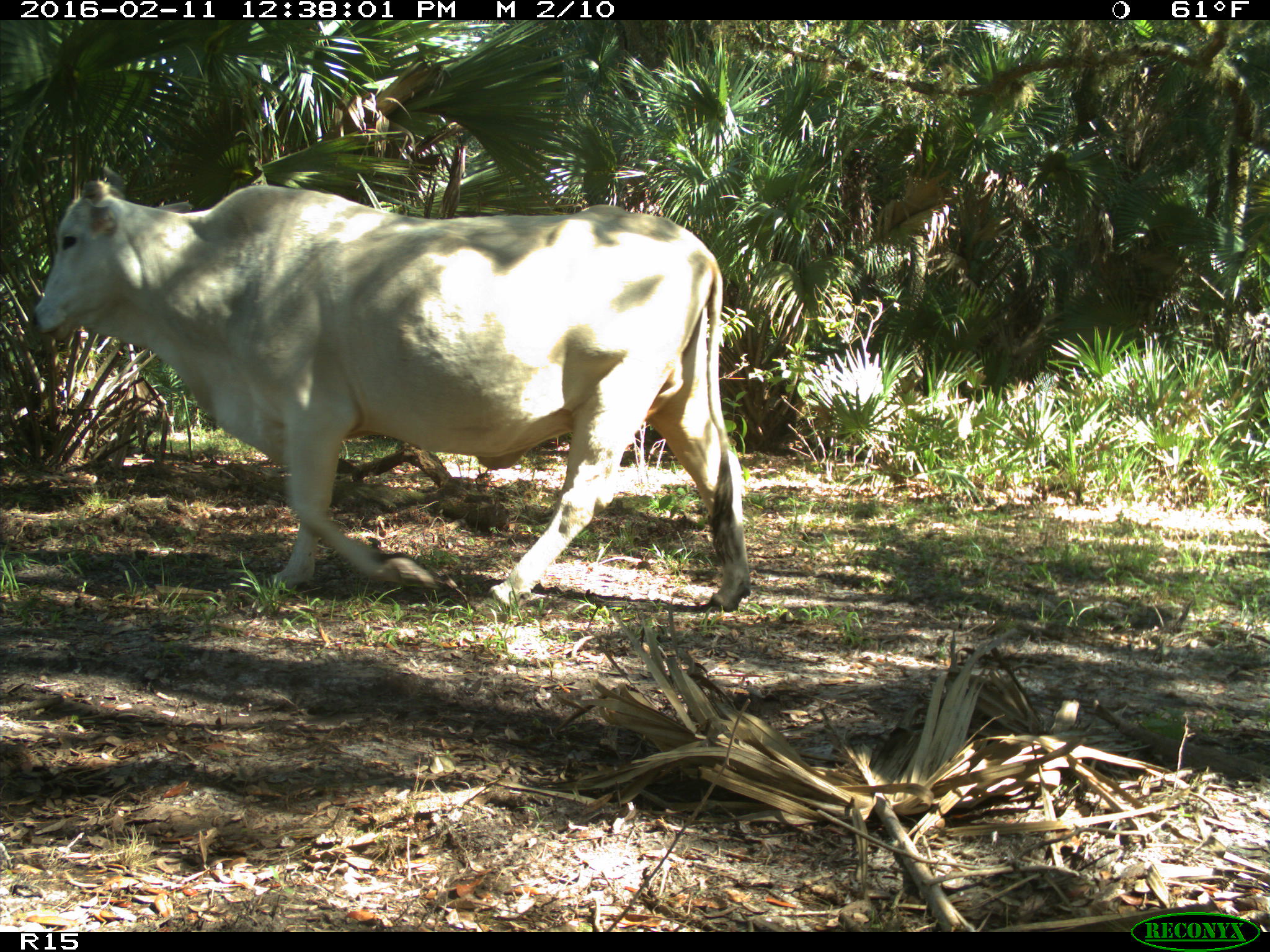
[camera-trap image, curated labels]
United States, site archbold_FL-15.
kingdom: Animalia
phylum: Chordata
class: Mammalia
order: Artiodactyla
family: Bovidae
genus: Bos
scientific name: Bos taurus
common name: domestic cow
Bos taurus (domestic cow).